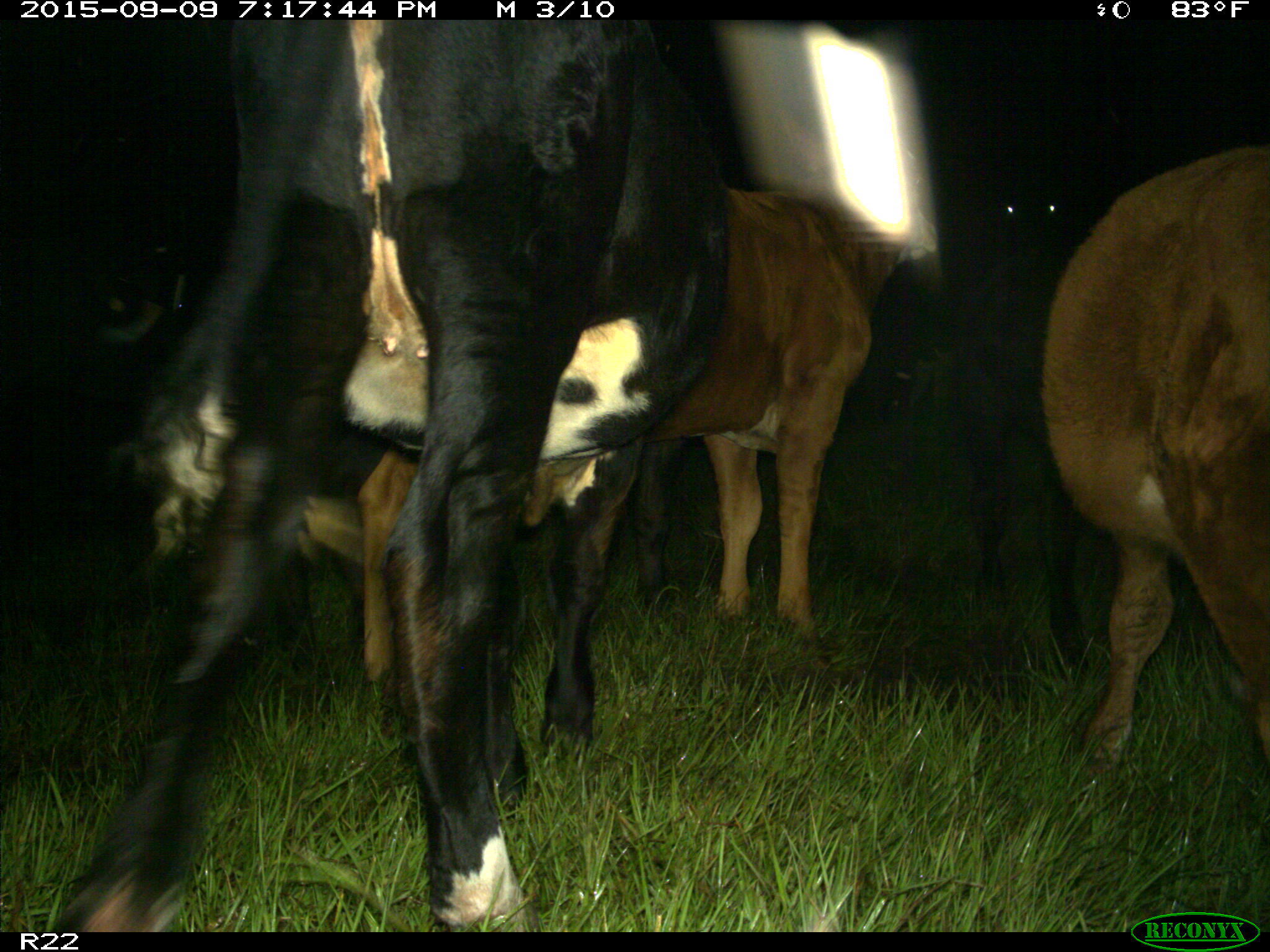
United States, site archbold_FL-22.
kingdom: Animalia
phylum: Chordata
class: Mammalia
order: Artiodactyla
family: Bovidae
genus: Bos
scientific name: Bos taurus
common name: domestic cow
Bos taurus (domestic cow).